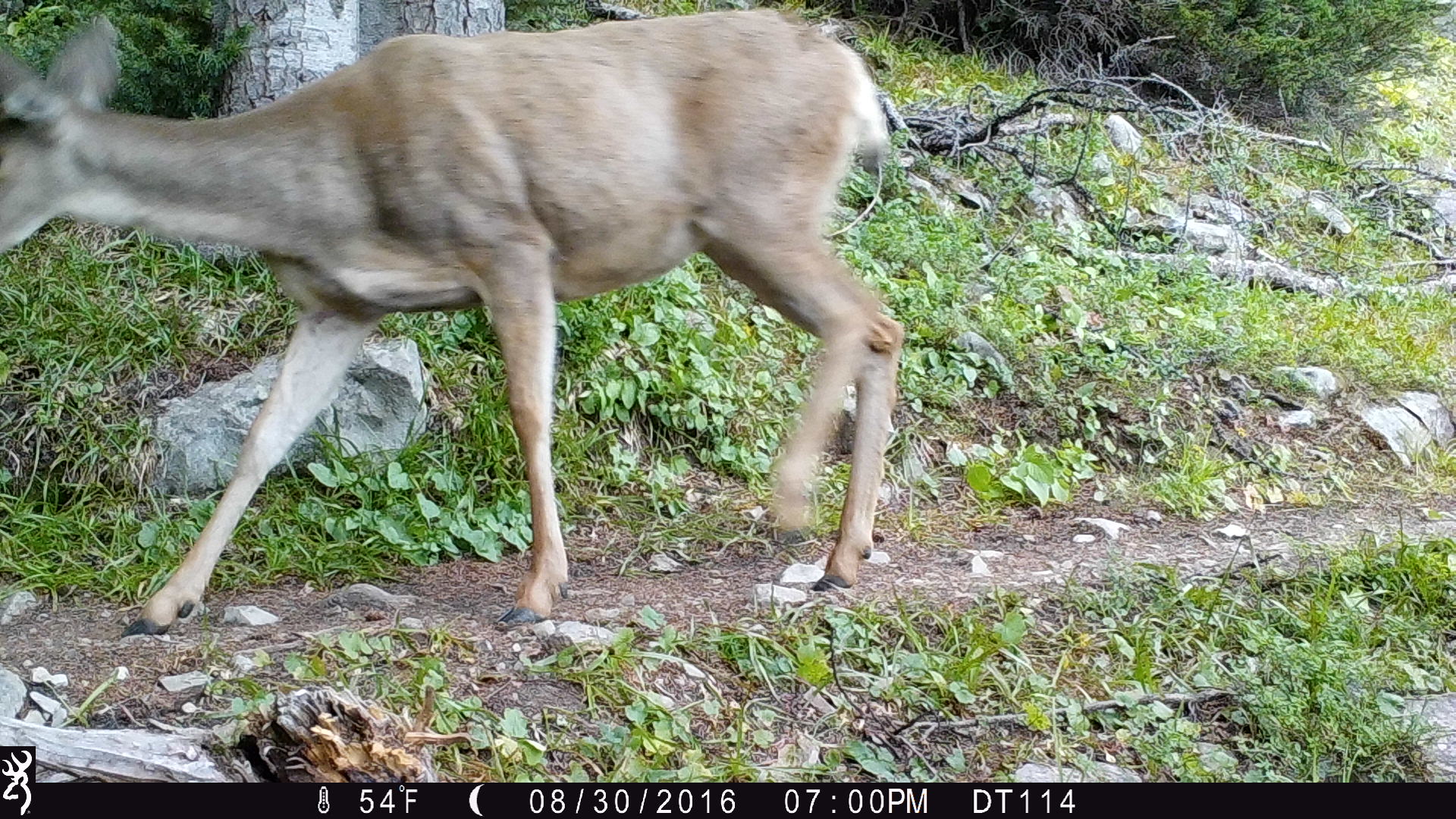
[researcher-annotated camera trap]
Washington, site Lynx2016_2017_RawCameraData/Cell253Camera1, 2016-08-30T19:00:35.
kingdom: Animalia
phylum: Chordata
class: Mammalia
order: Artiodactyla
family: Cervidae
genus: Odocoileus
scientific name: Odocoileus hemionus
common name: mule deer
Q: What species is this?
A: Odocoileus hemionus (mule deer).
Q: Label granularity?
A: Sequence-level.